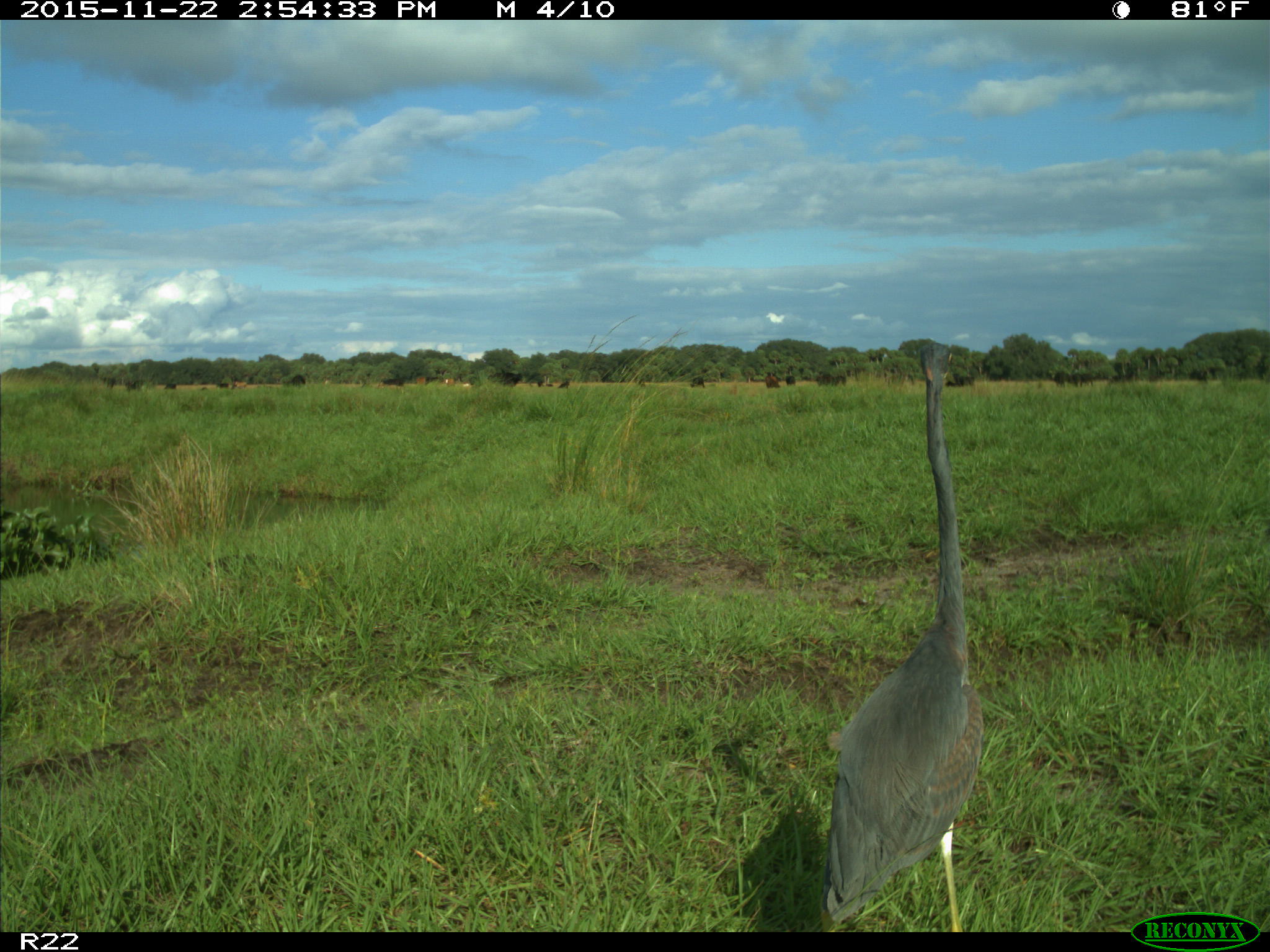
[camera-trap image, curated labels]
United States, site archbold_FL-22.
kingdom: Animalia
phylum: Chordata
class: Mammalia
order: Artiodactyla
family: Bovidae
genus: Bos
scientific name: Bos taurus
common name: domestic cow